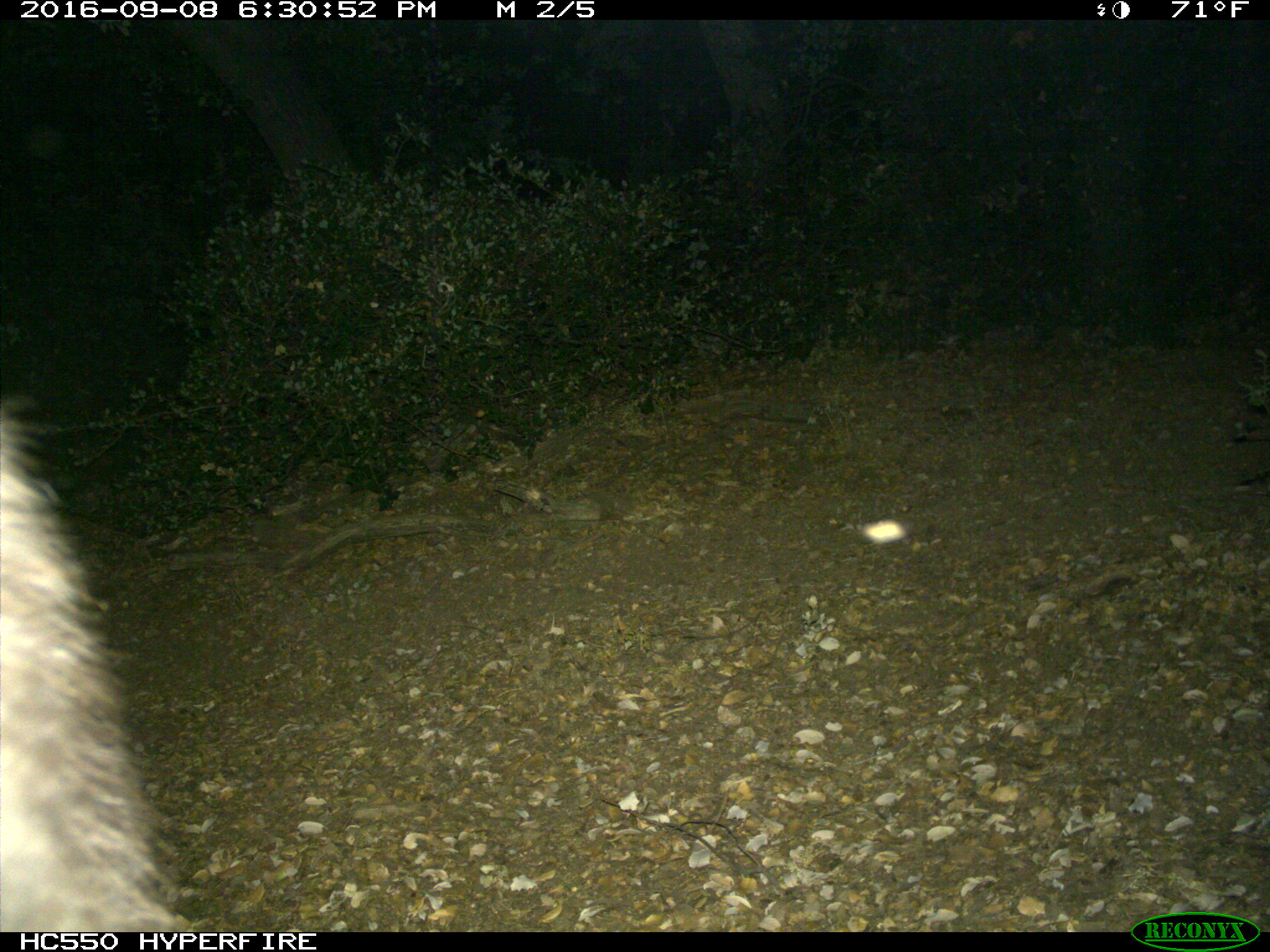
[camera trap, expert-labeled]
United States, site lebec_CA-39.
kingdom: Animalia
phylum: Chordata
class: Mammalia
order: Carnivora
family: Ursidae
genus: Ursus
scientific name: Ursus americanus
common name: american black bear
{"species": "Ursus americanus (american black bear)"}